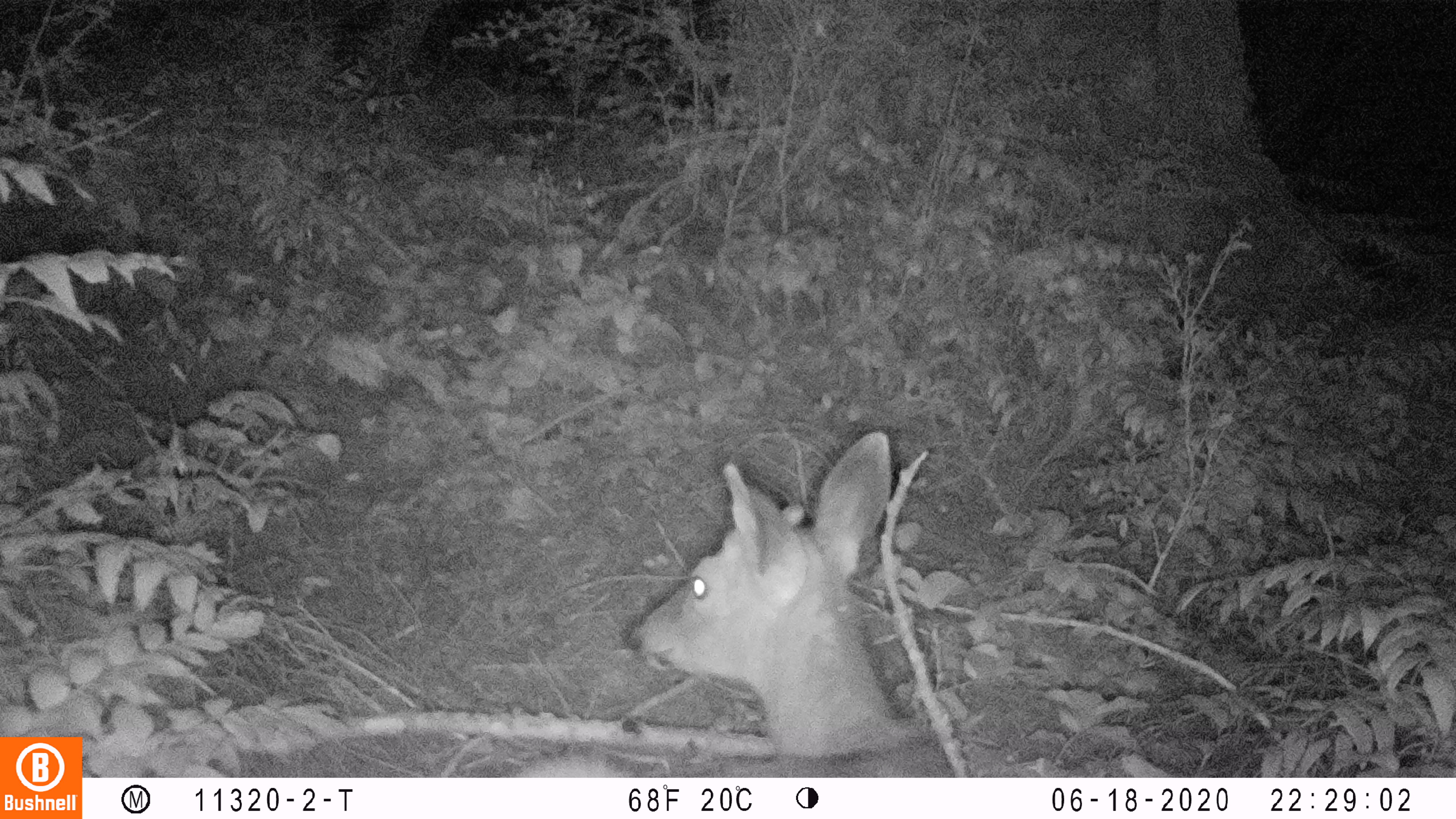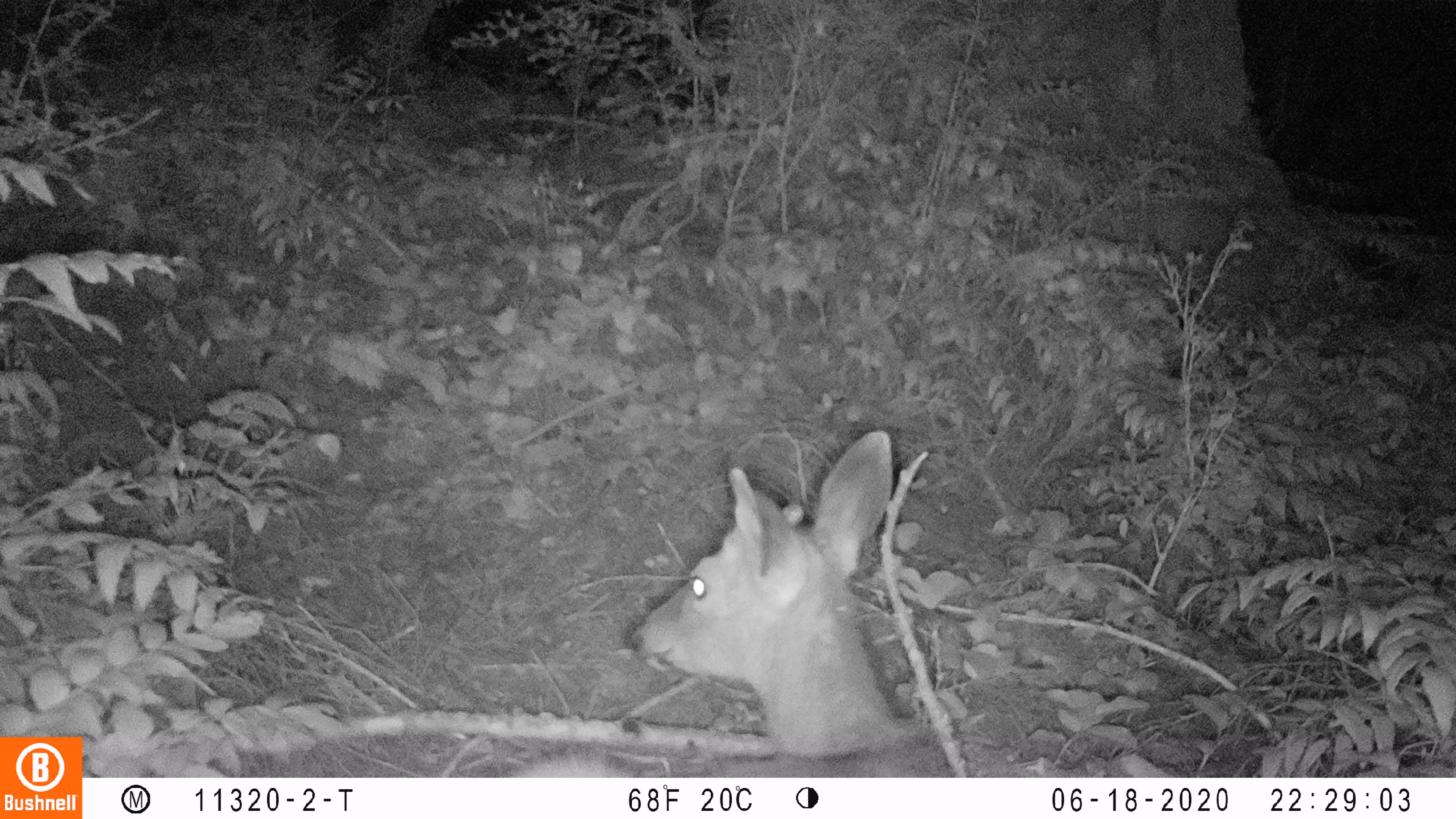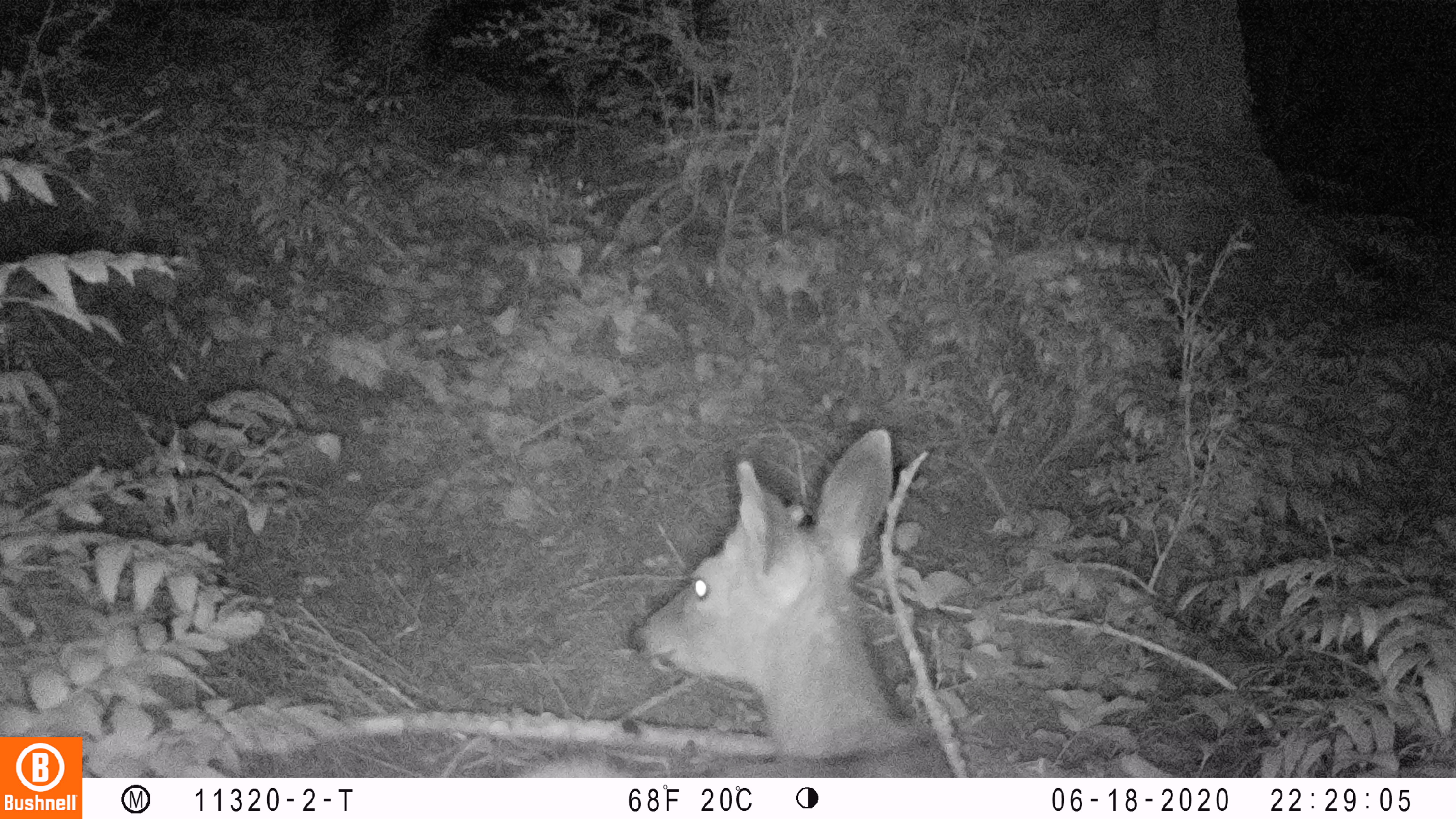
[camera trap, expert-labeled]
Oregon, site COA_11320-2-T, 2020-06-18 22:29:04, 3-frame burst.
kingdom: Animalia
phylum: Chordata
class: Mammalia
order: Artiodactyla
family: Cervidae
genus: Odocoileus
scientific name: Odocoileus hemionus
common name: black-tailed deer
Black-tailed deer (Odocoileus hemionus).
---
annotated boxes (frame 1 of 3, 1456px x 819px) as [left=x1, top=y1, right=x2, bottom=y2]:
black-tailed deer: [left=522, top=423, right=958, bottom=770]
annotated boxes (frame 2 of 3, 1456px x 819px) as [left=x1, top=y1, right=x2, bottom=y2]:
black-tailed deer: [left=520, top=423, right=965, bottom=768]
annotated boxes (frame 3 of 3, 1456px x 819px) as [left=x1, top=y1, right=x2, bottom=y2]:
black-tailed deer: [left=529, top=418, right=914, bottom=770]